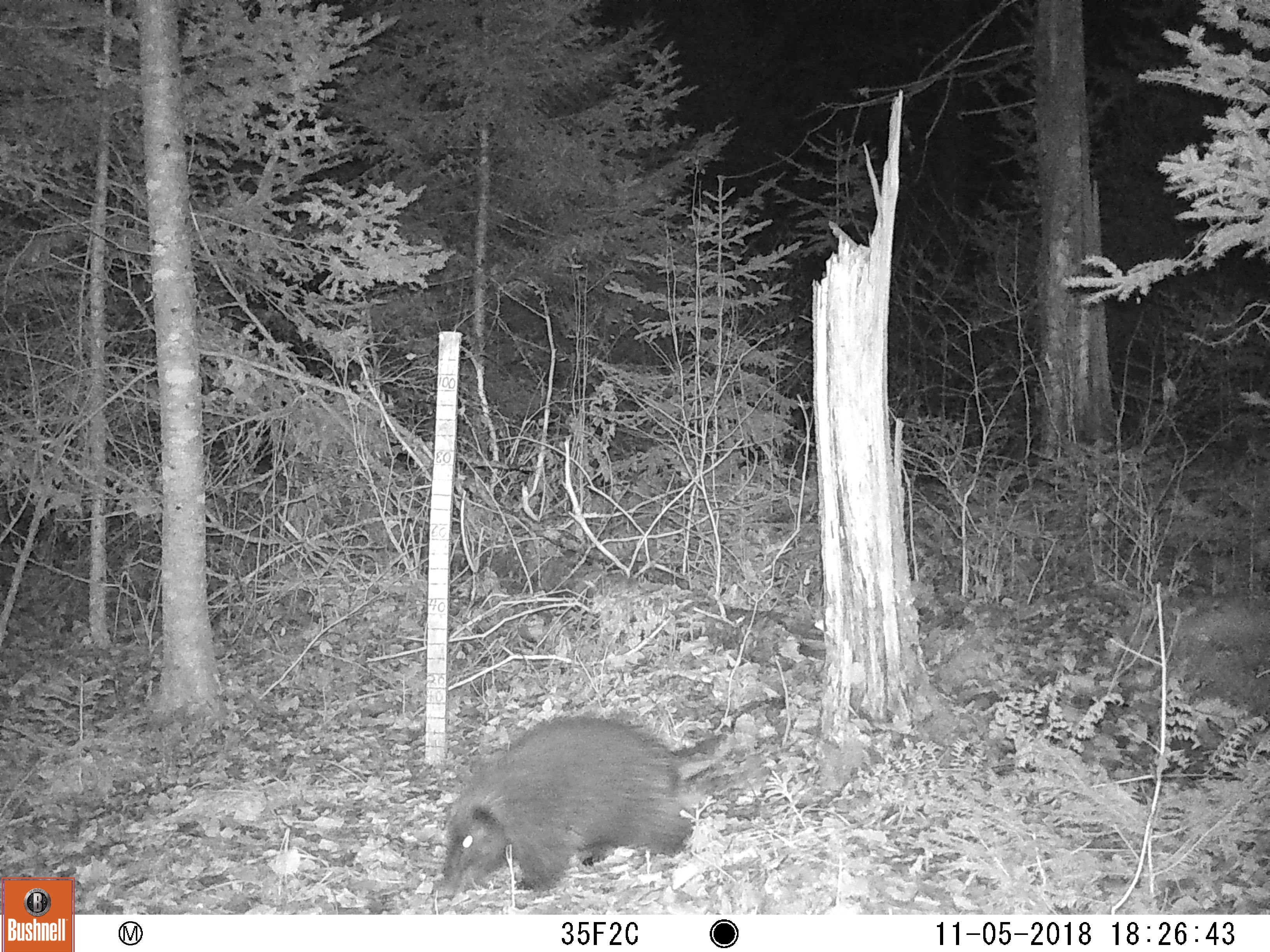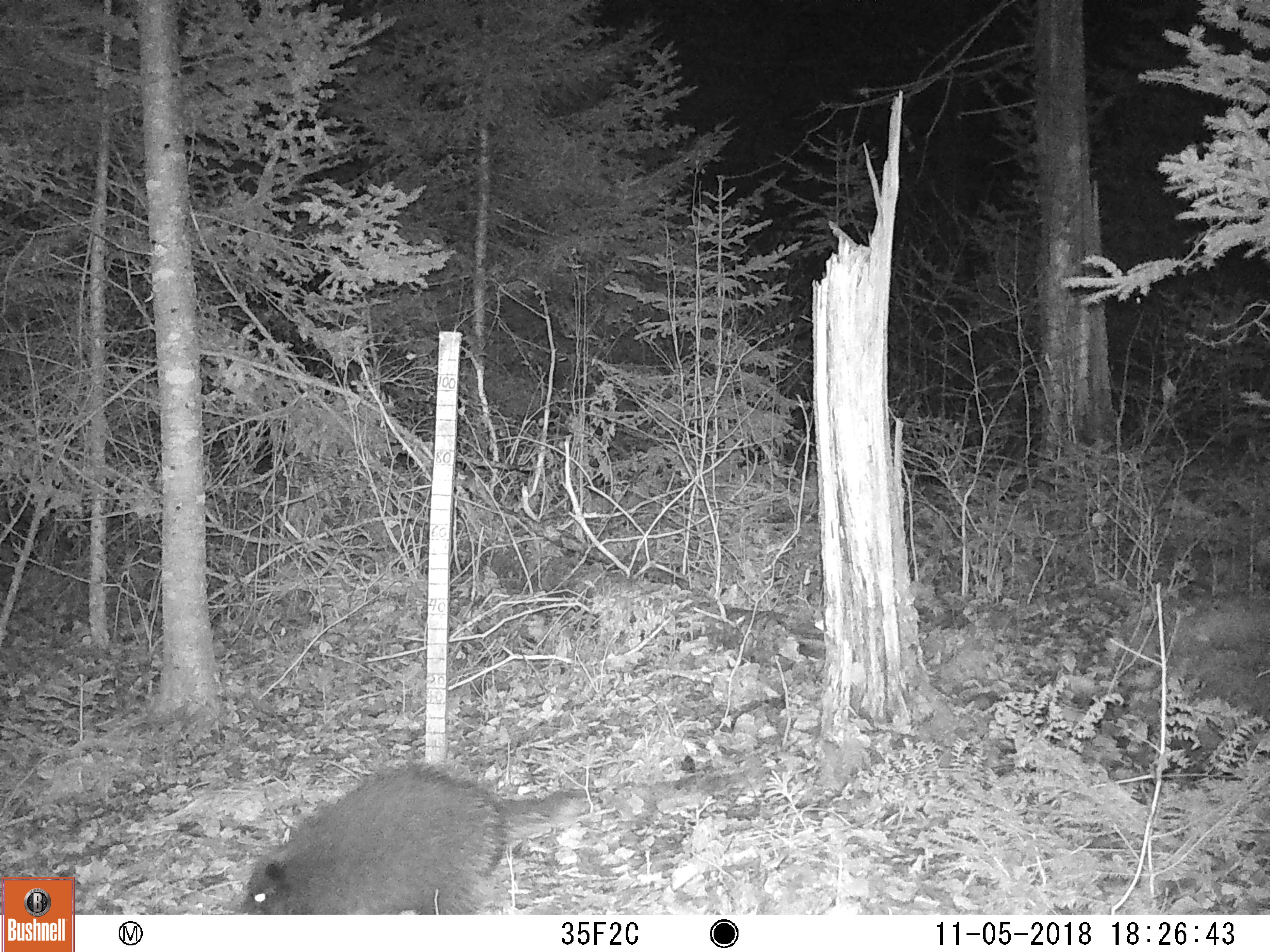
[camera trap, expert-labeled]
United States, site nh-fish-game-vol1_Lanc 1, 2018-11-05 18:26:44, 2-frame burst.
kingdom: Animalia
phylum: Chordata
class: Mammalia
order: Rodentia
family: Erethizontidae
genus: Erethizon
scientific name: Erethizon dorsatum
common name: porcupine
Porcupine (Erethizon dorsatum).